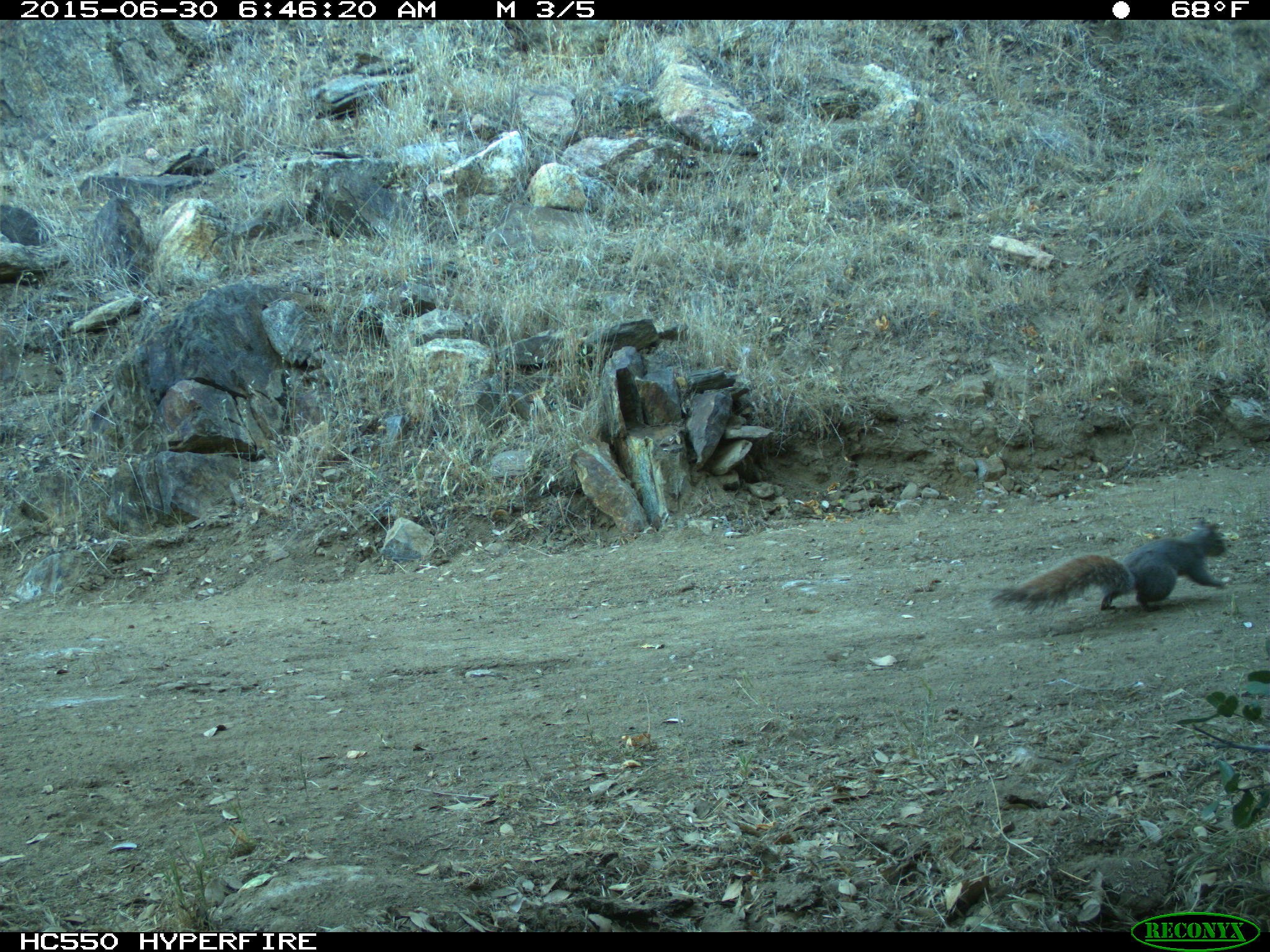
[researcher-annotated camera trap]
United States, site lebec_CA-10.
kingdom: Animalia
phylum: Chordata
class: Mammalia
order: Rodentia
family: Sciuridae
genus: Sciurus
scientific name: Sciurus carolinensis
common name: eastern gray squirrel